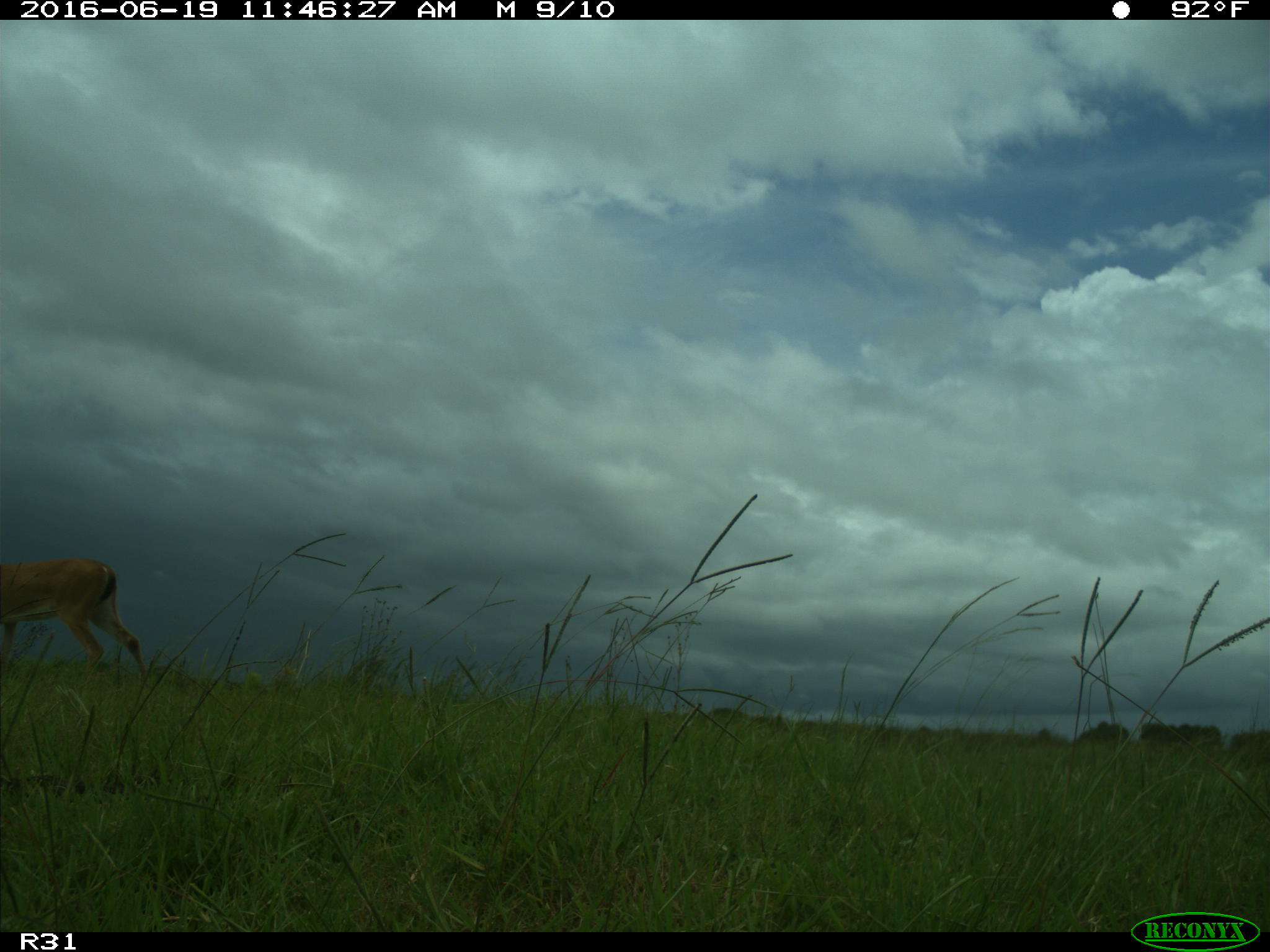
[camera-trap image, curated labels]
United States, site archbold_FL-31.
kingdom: Animalia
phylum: Chordata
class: Mammalia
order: Artiodactyla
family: Cervidae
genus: Odocoileus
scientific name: Odocoileus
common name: deer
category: unidentified deer